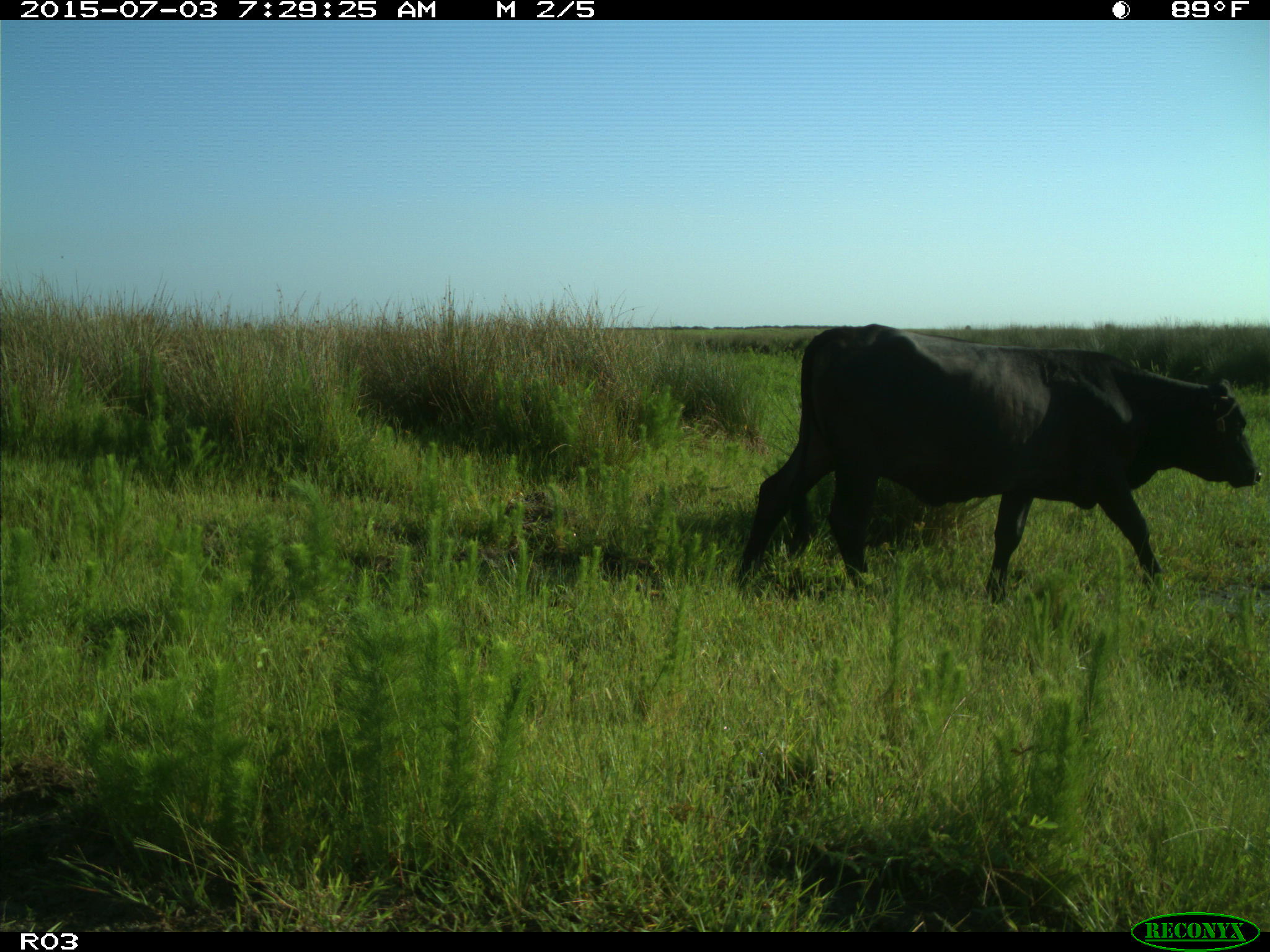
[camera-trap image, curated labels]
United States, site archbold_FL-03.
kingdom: Animalia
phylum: Chordata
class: Mammalia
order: Artiodactyla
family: Bovidae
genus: Bos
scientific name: Bos taurus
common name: domestic cow